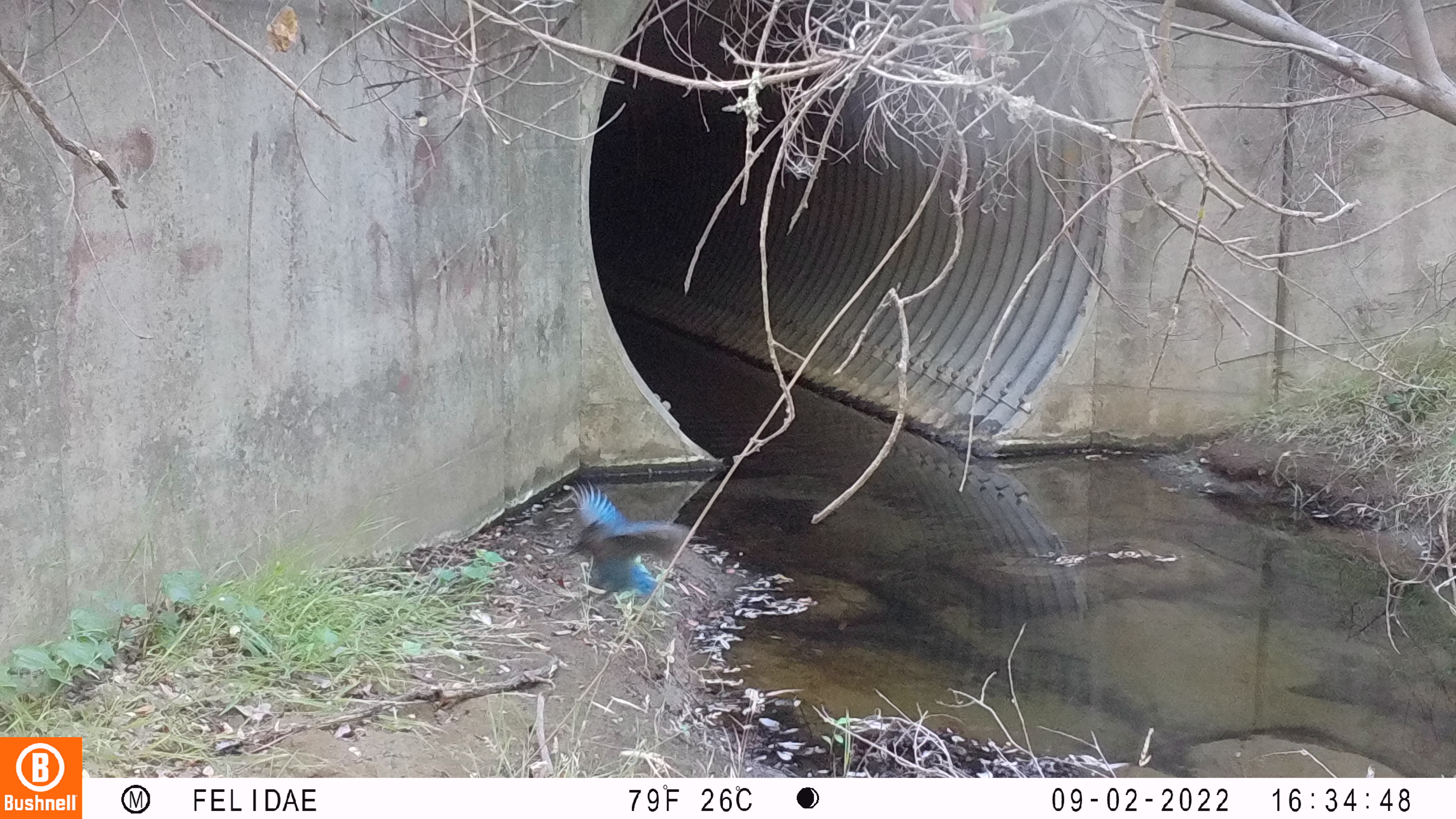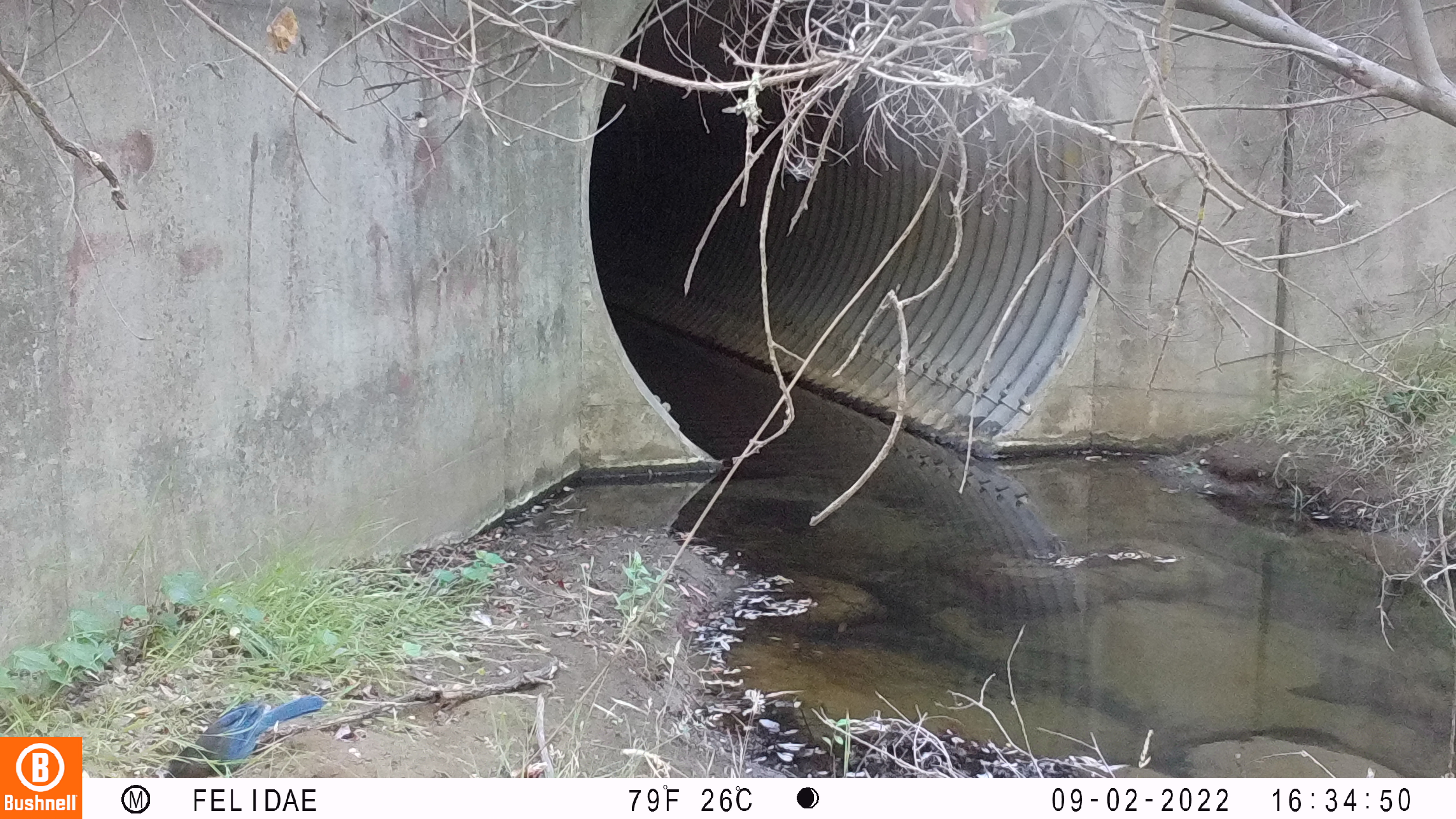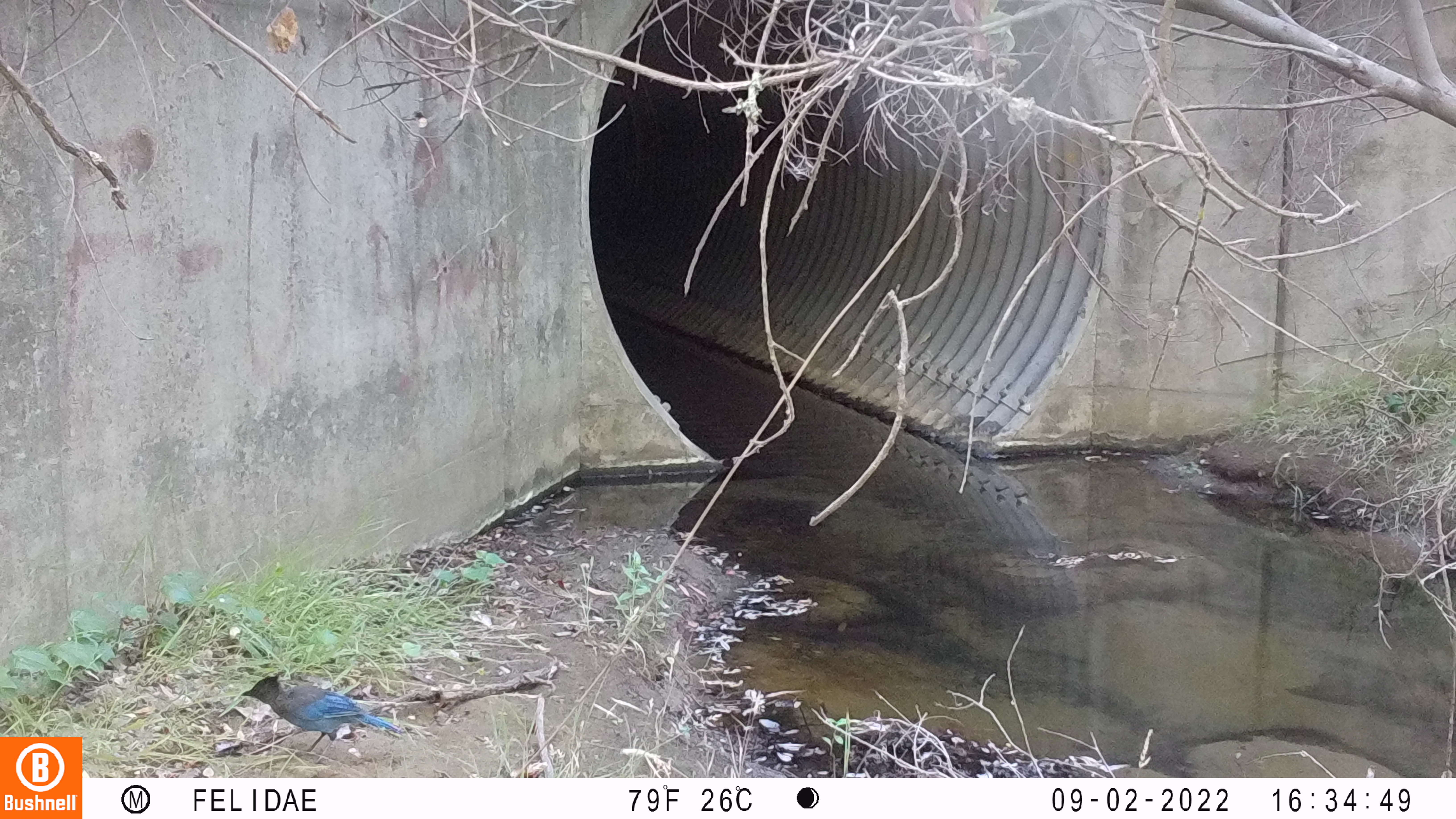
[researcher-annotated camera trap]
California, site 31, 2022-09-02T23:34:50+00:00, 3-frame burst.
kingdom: Animalia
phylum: Chordata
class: Aves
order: Passeriformes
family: Corvidae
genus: Cyanocitta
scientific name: Cyanocitta stelleri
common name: steller's jay